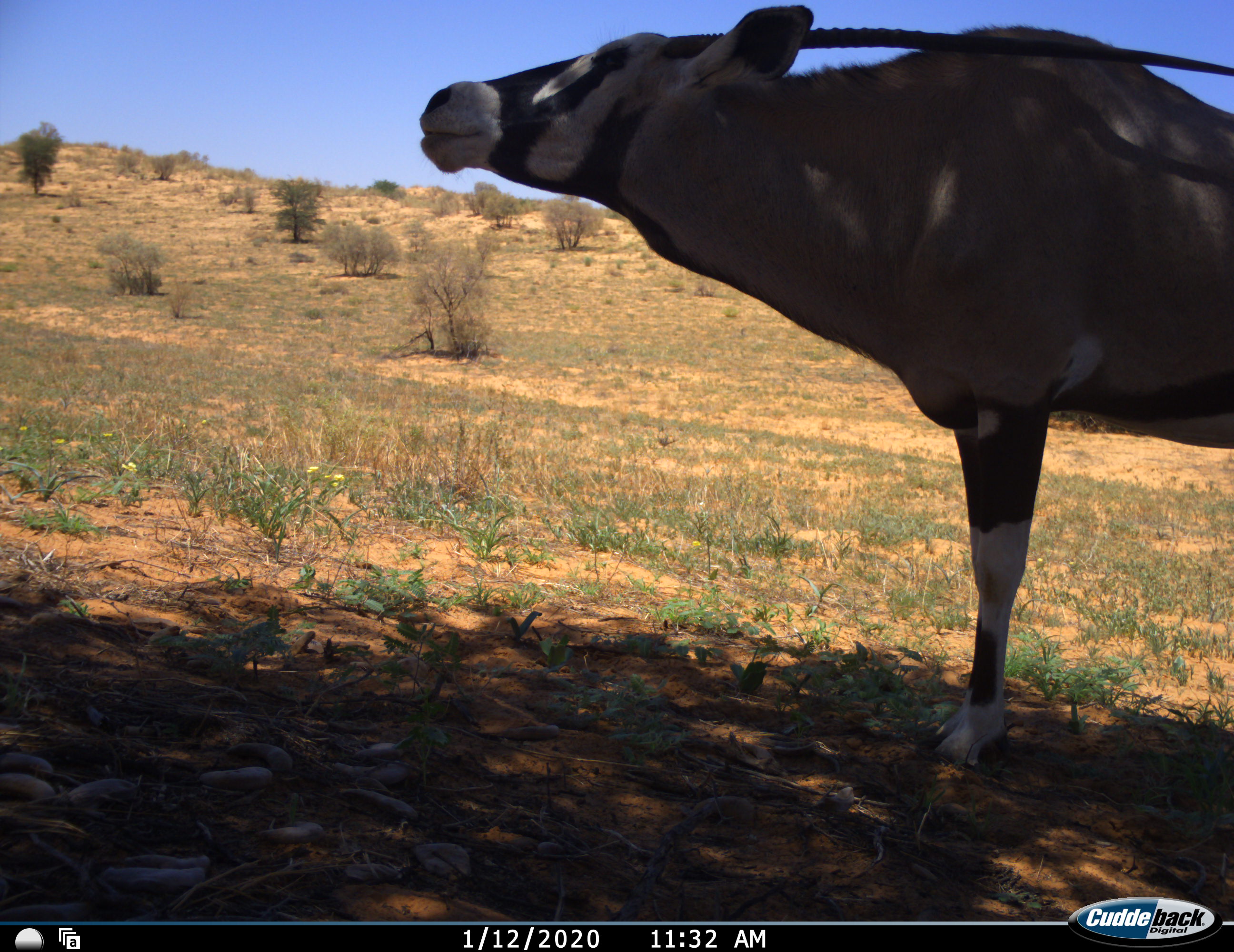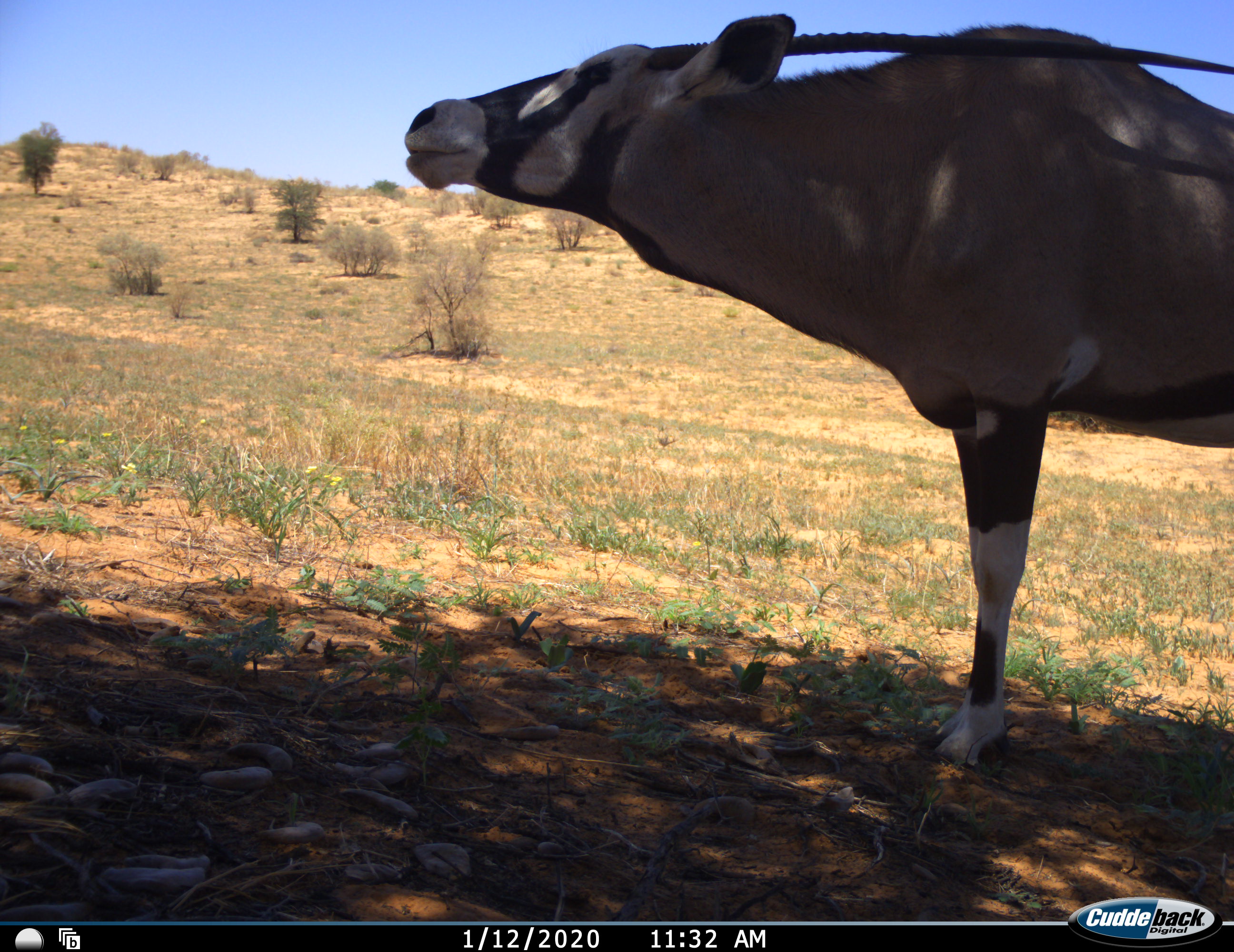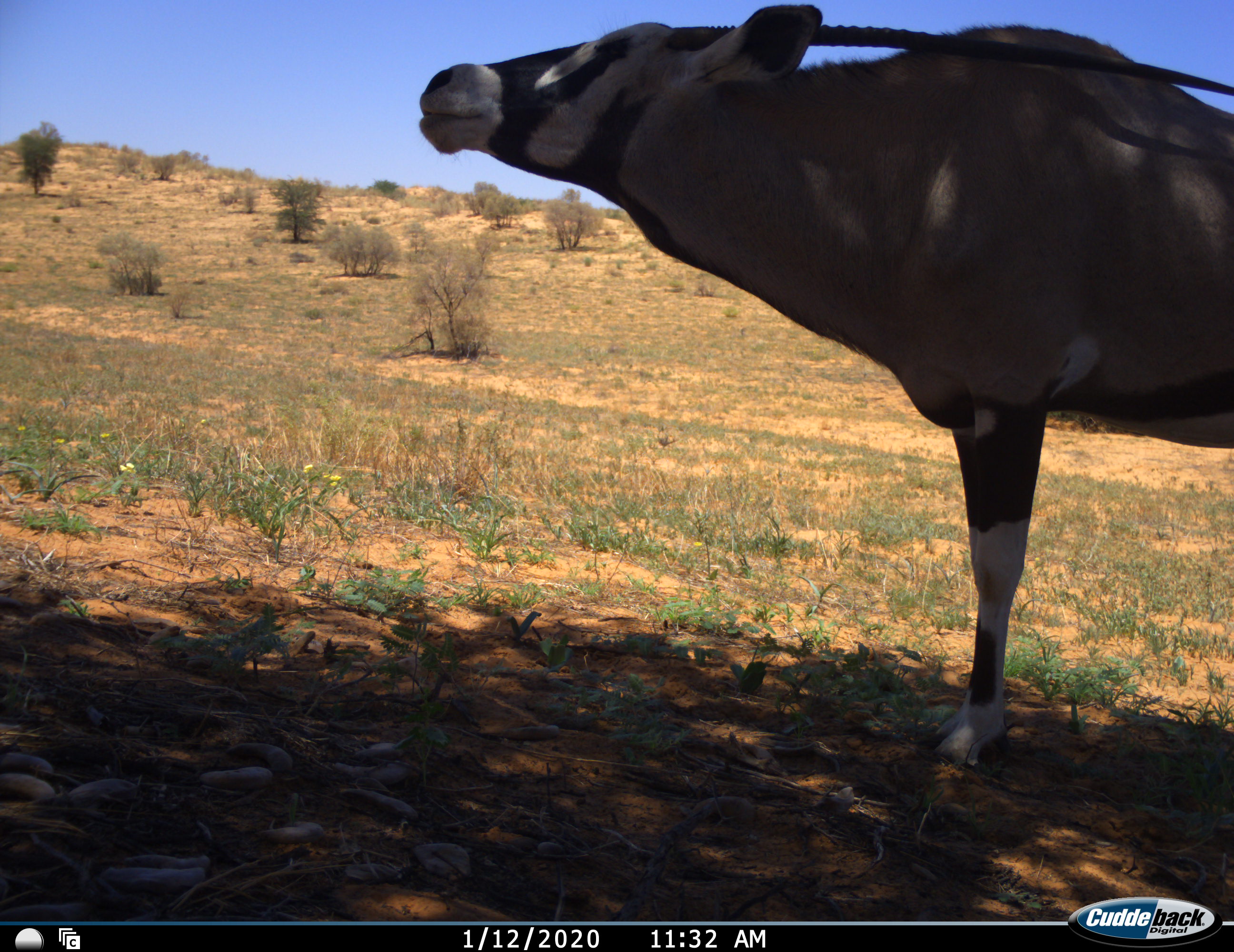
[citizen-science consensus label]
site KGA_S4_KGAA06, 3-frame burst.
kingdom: Animalia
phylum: Chordata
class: Mammalia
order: Artiodactyla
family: Bovidae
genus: Oryx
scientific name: Oryx gazella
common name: gemsbok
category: oryx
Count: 1.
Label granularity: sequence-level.